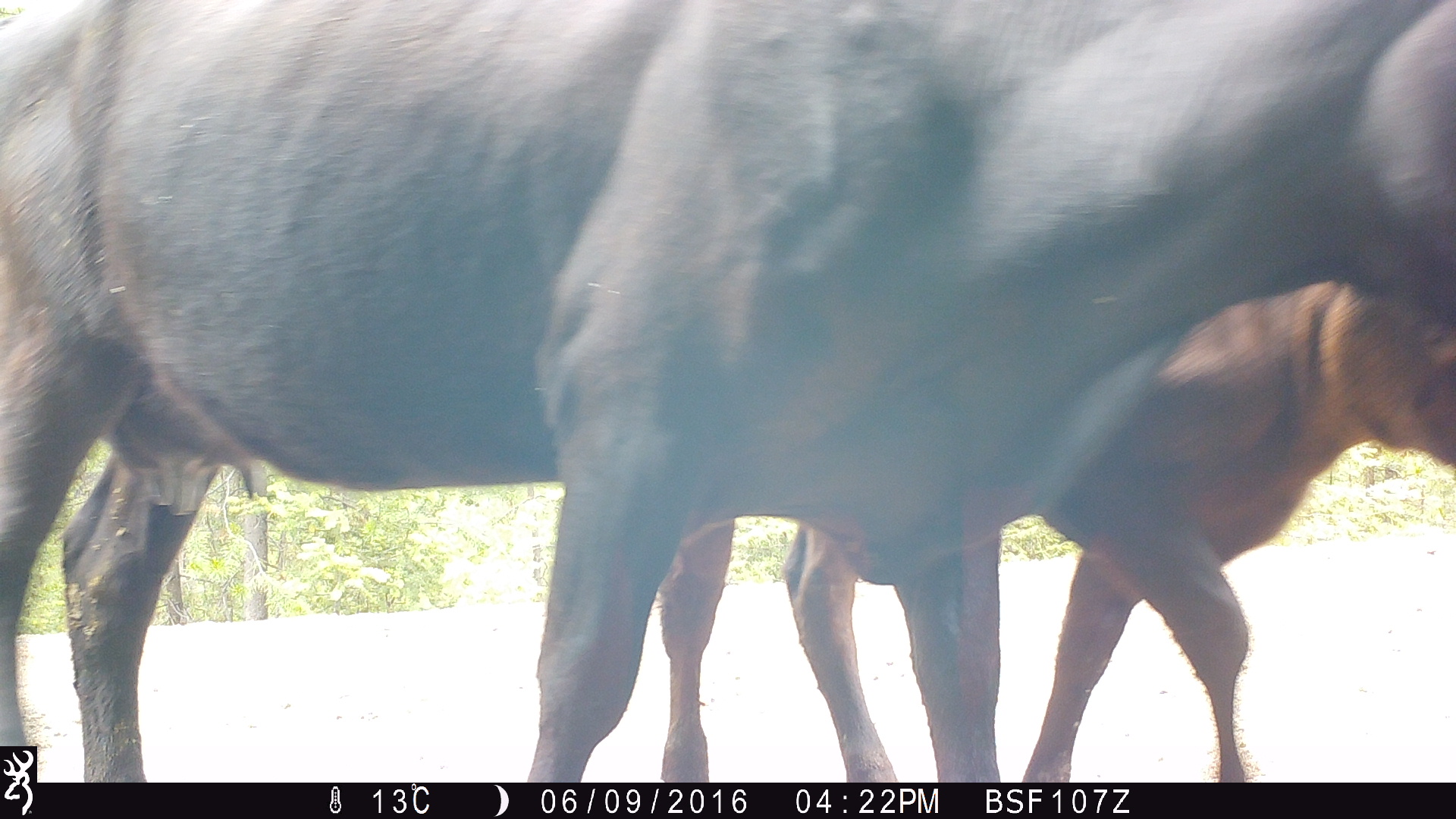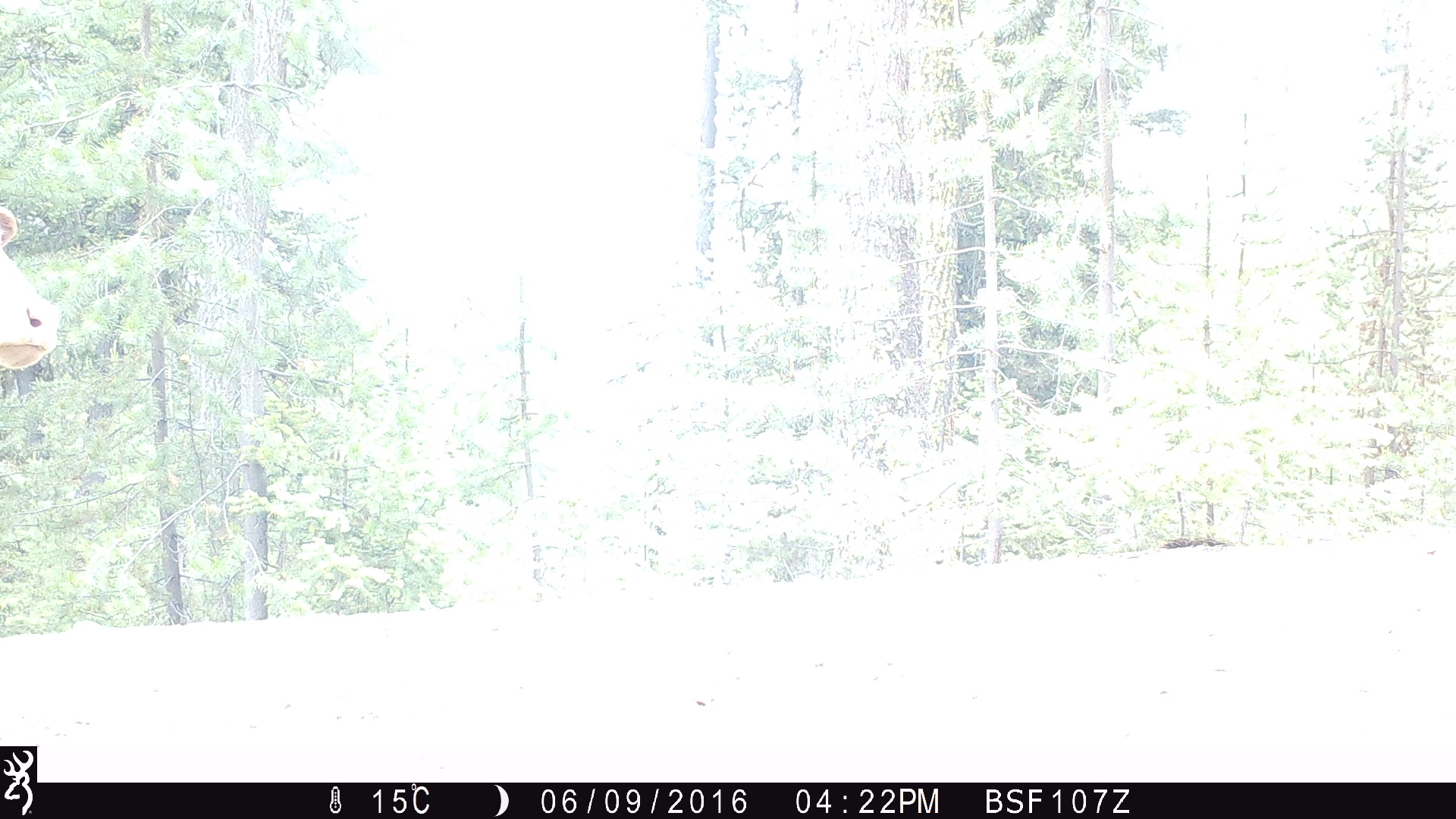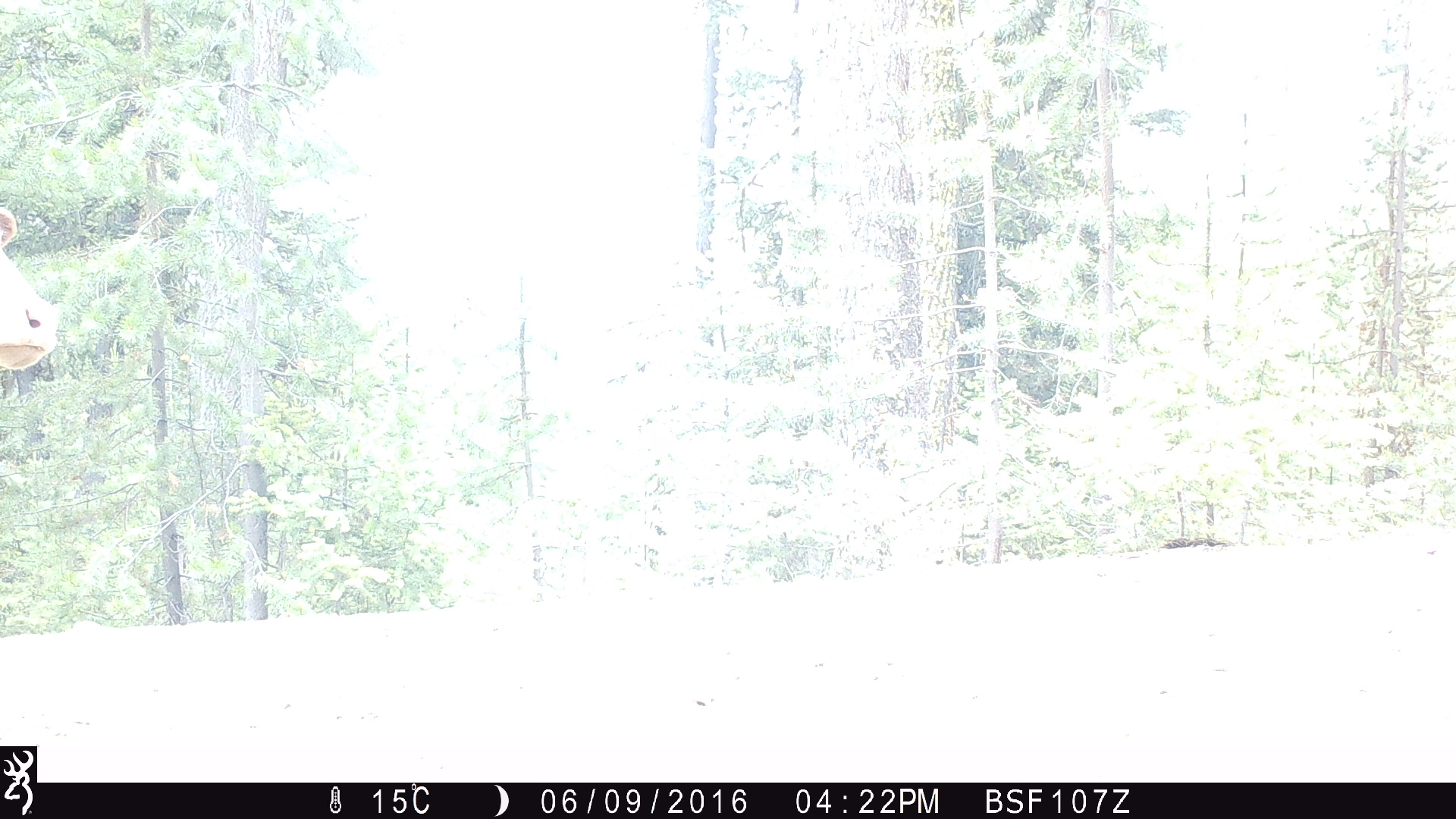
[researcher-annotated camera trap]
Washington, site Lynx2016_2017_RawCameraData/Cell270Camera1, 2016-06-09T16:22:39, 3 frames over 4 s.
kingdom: Animalia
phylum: Chordata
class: Mammalia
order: Artiodactyla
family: Bovidae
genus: Bos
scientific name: Bos taurus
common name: domestic cattle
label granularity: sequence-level